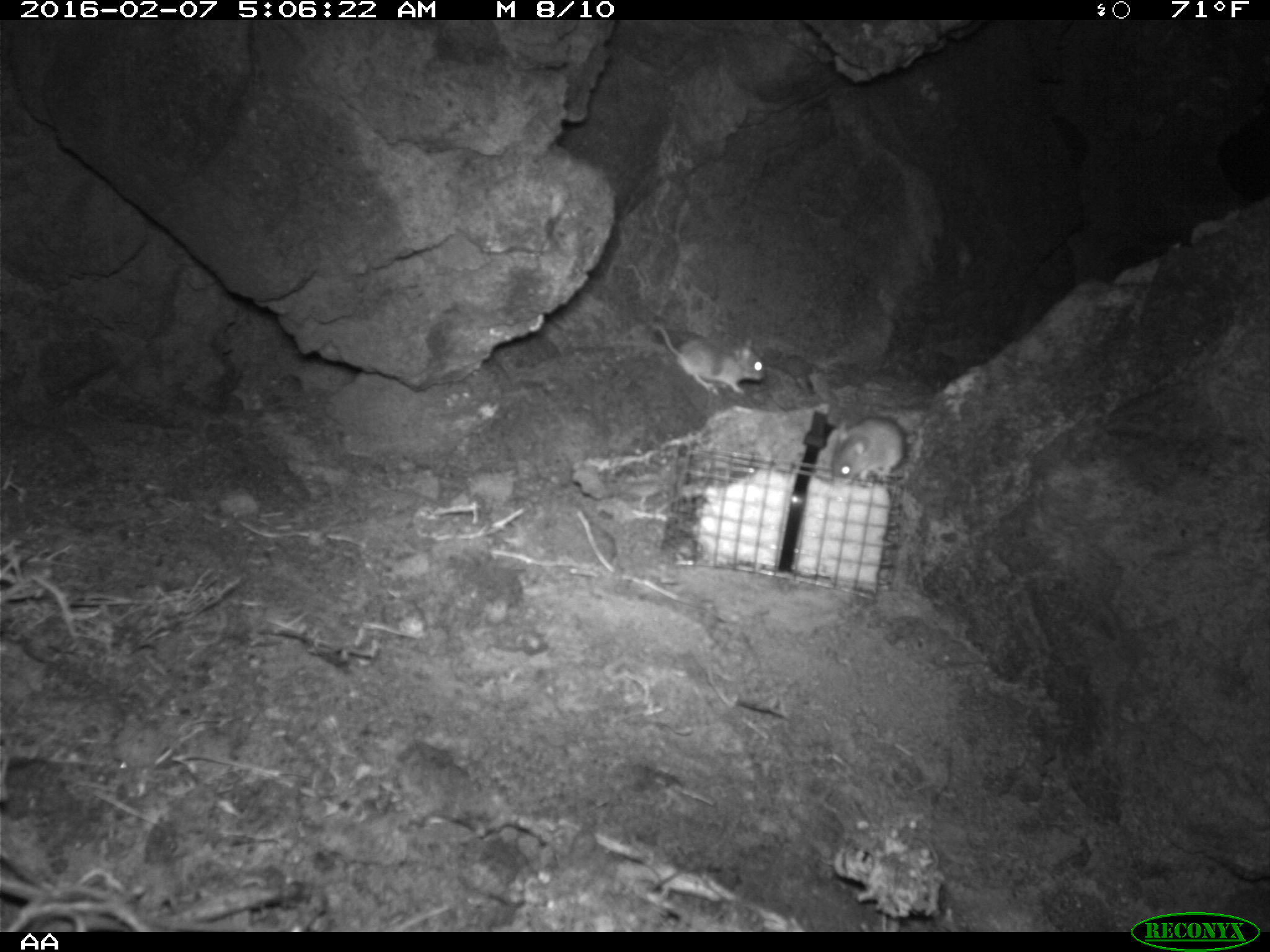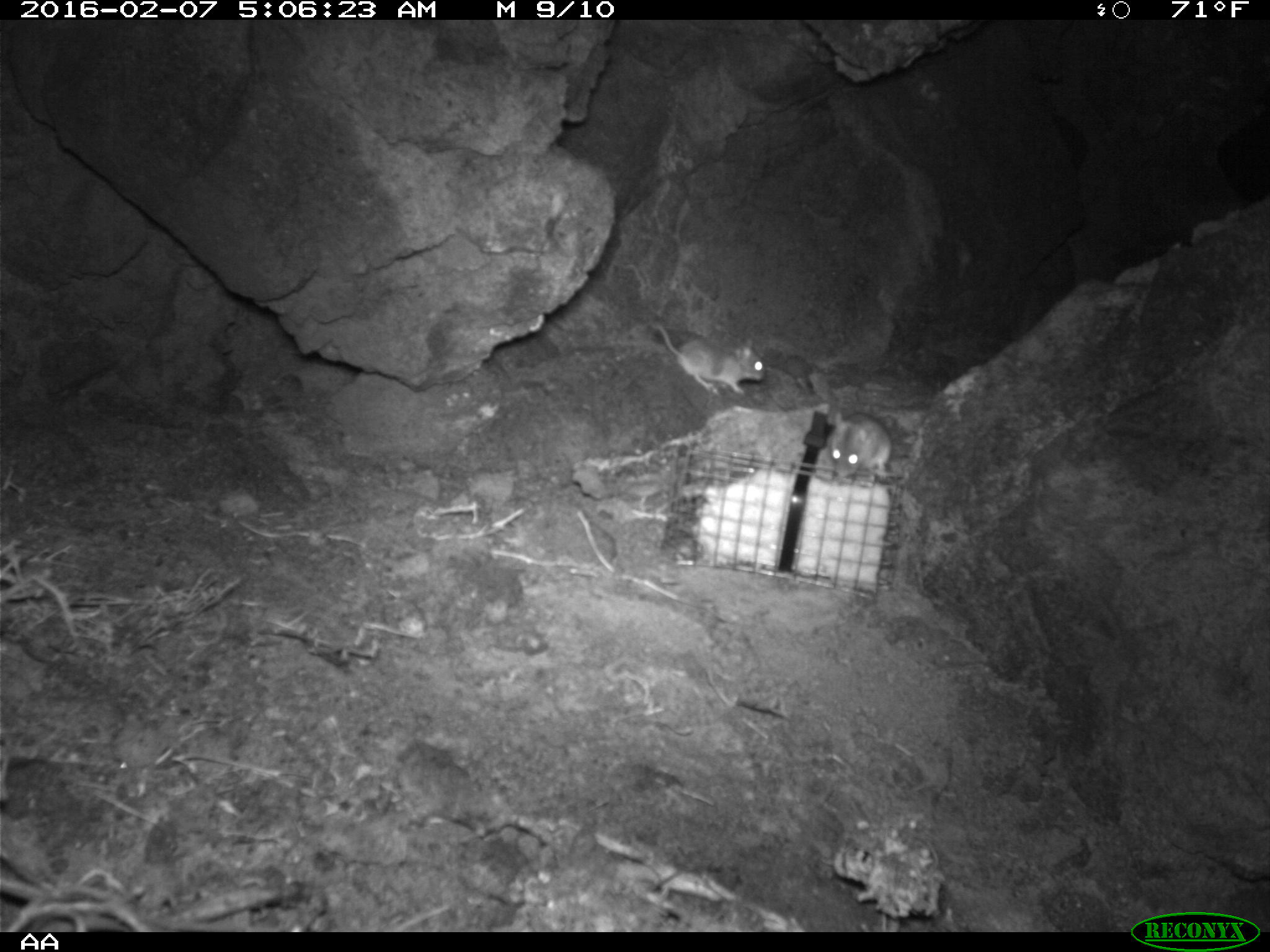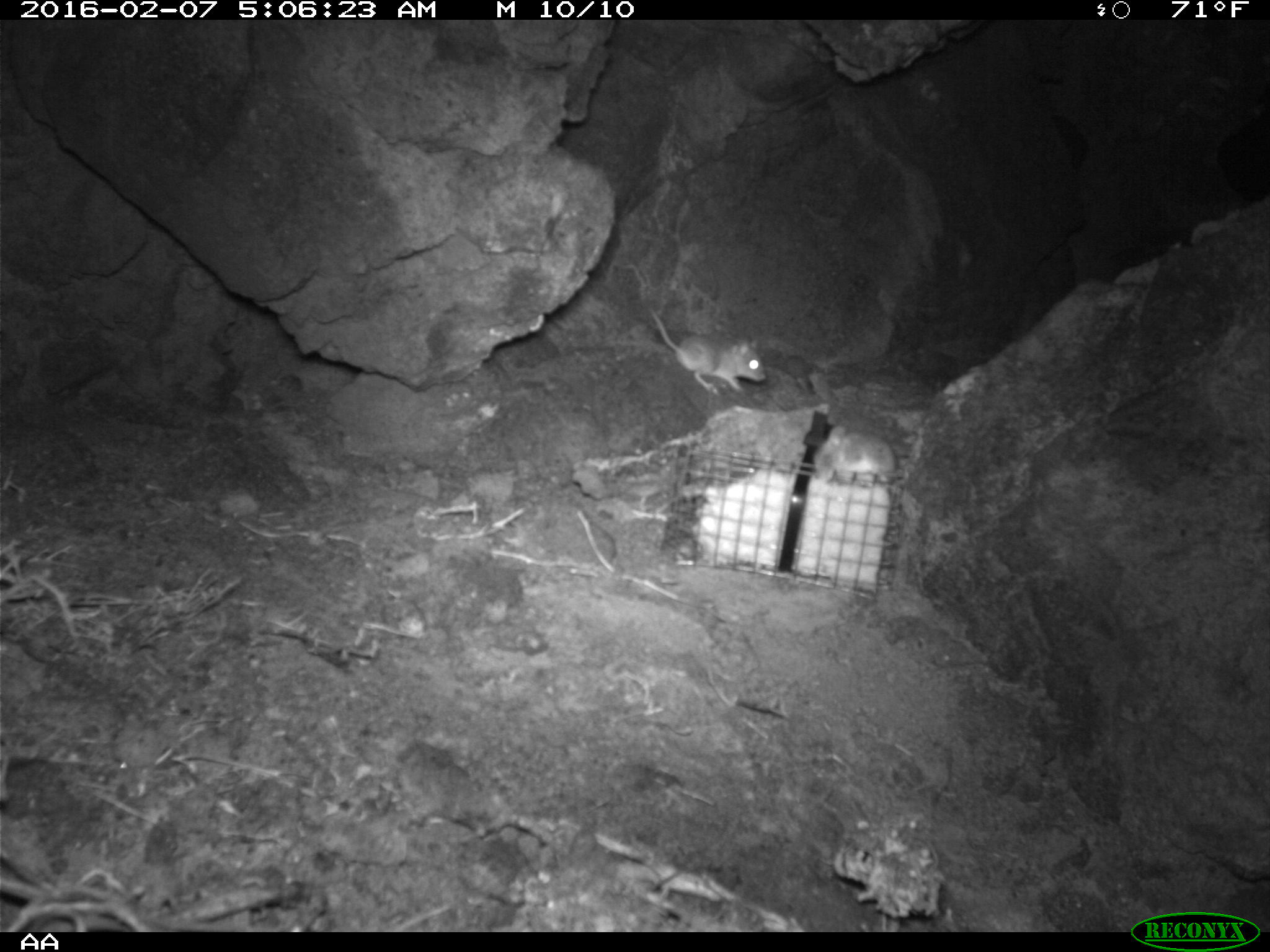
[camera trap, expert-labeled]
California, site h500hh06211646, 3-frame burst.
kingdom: Animalia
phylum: Chordata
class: Mammalia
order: Rodentia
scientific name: Rodentia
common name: rodent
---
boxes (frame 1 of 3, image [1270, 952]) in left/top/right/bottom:
rodent: 651/324/765/394; 831/418/905/480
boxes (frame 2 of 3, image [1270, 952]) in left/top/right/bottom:
rodent: 649/320/767/397; 825/410/892/477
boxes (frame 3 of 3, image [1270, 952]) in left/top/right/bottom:
rodent: 649/307/765/391; 813/425/897/475